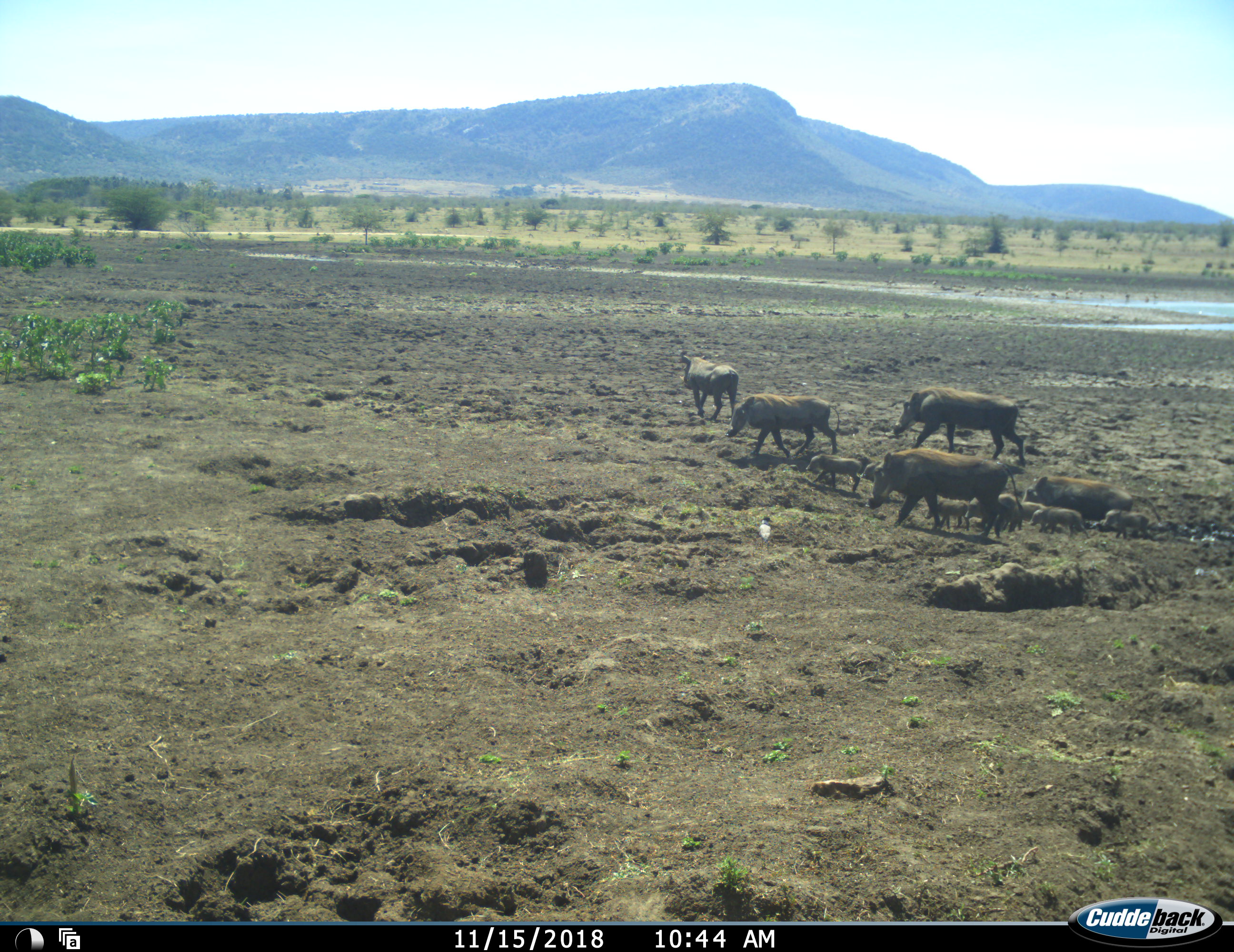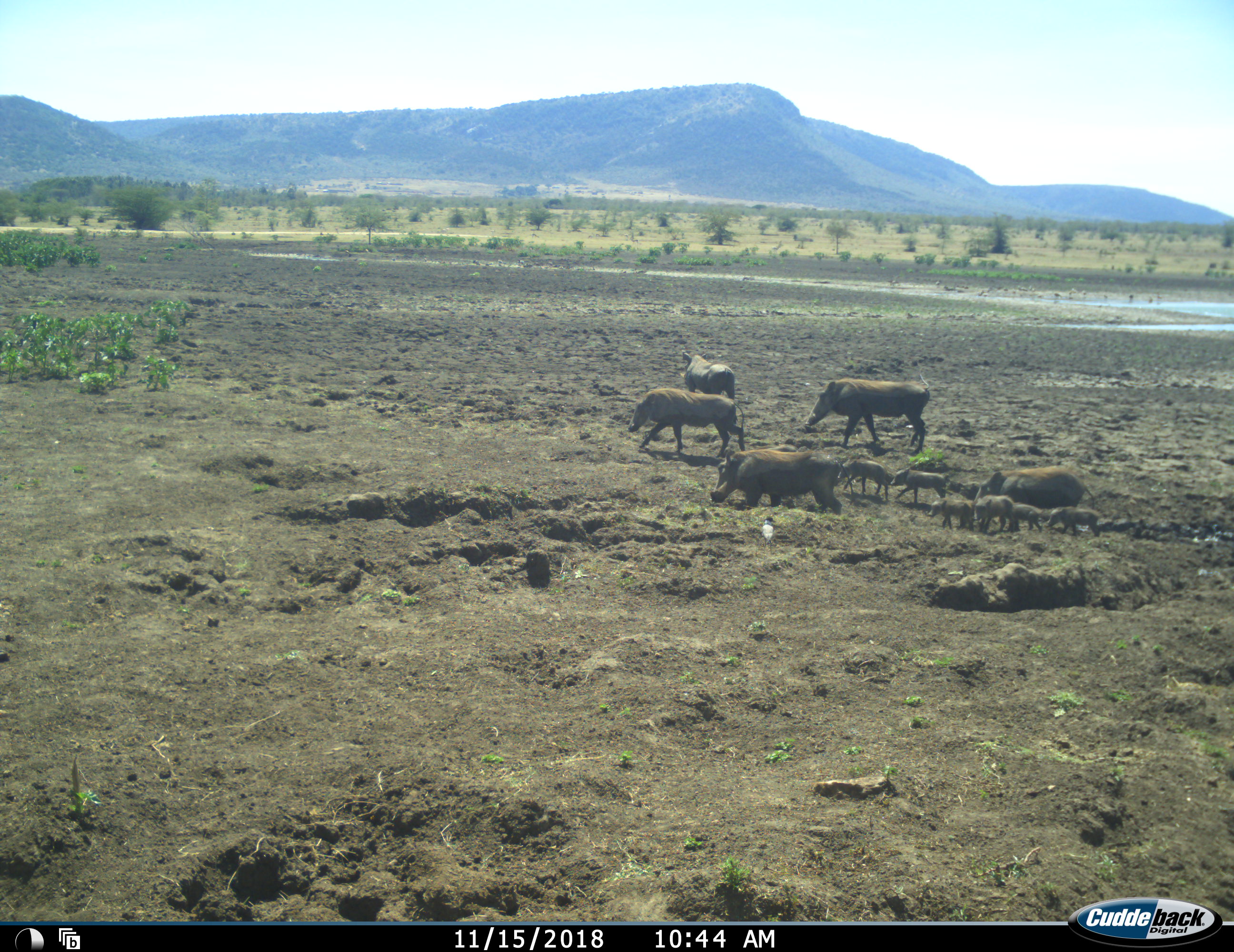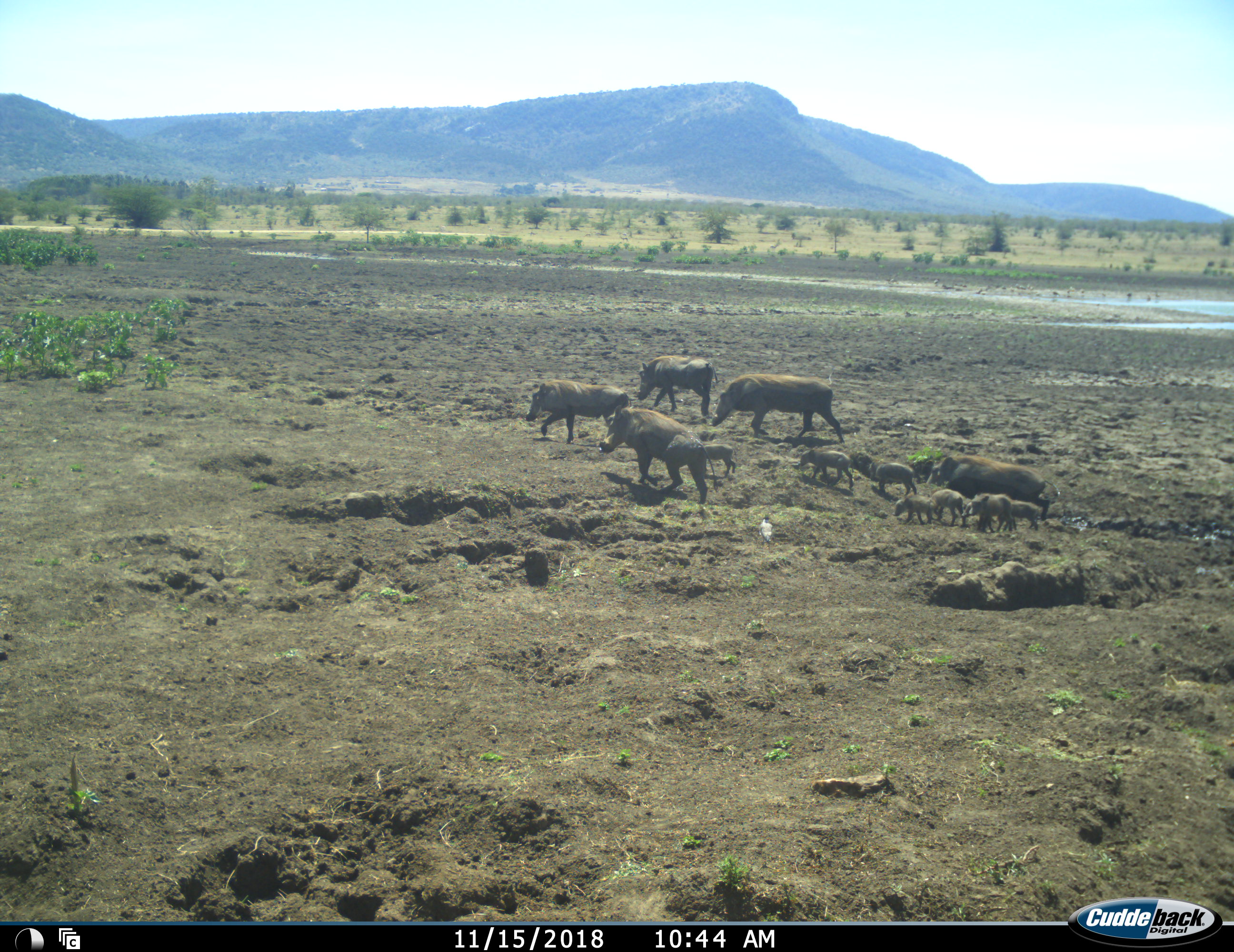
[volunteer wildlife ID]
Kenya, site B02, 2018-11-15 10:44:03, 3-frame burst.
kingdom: Animalia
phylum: Chordata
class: Mammalia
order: Artiodactyla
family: Suidae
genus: Phacochoerus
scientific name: Phacochoerus africanus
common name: warthog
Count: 11-50.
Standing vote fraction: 25%.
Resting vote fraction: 0%.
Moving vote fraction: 100%.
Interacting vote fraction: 0%.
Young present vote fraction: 100%.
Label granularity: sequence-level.